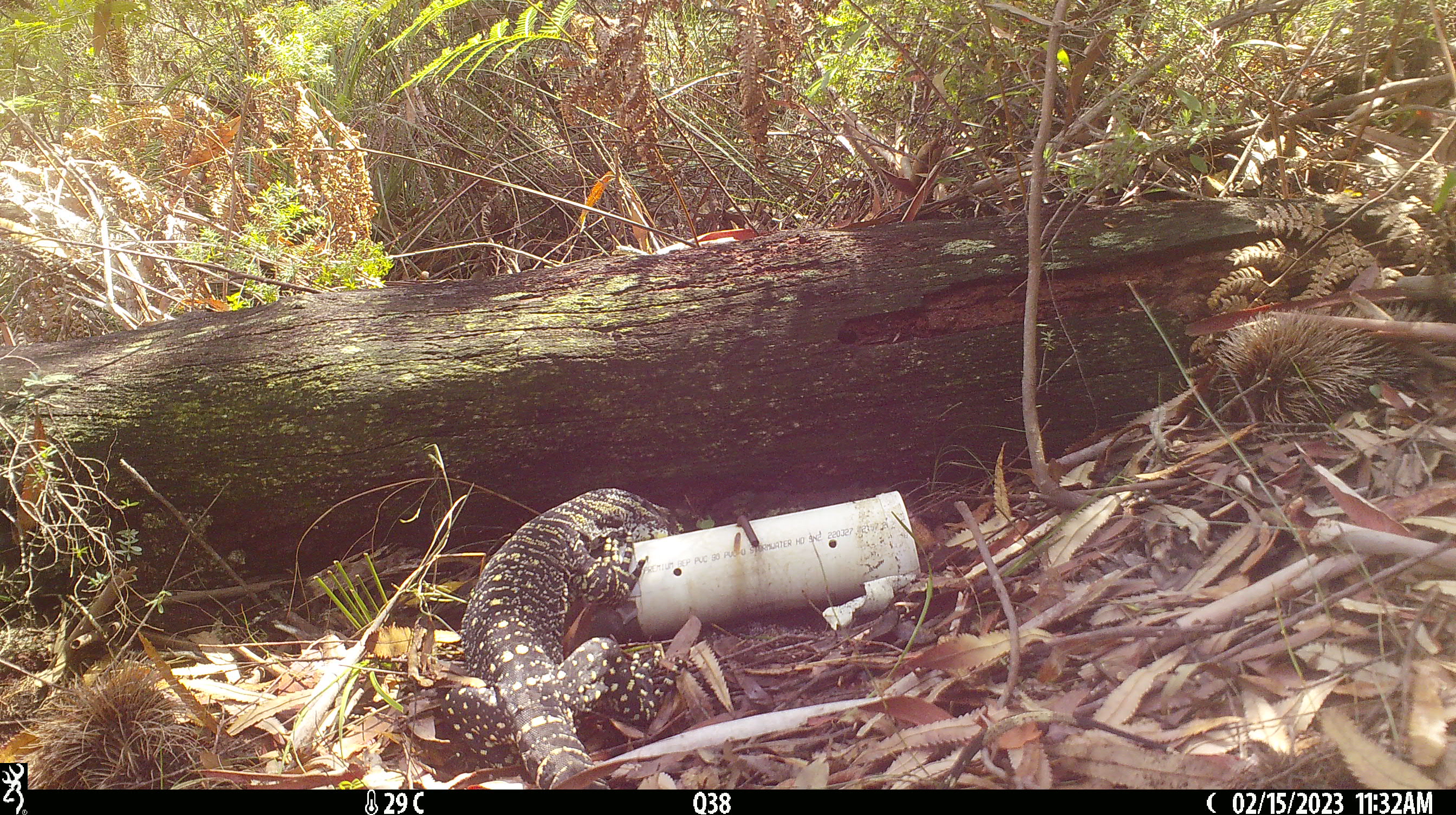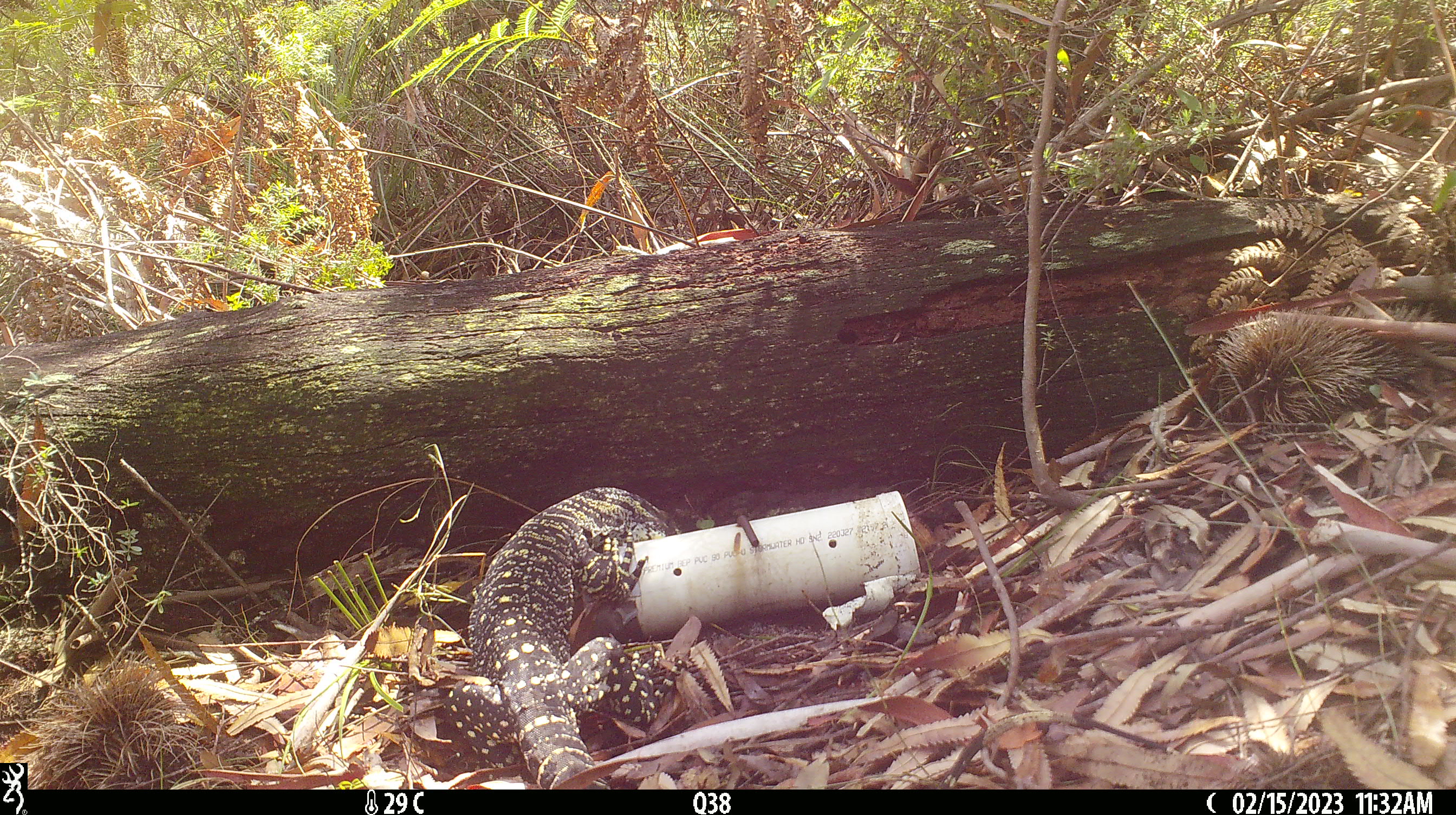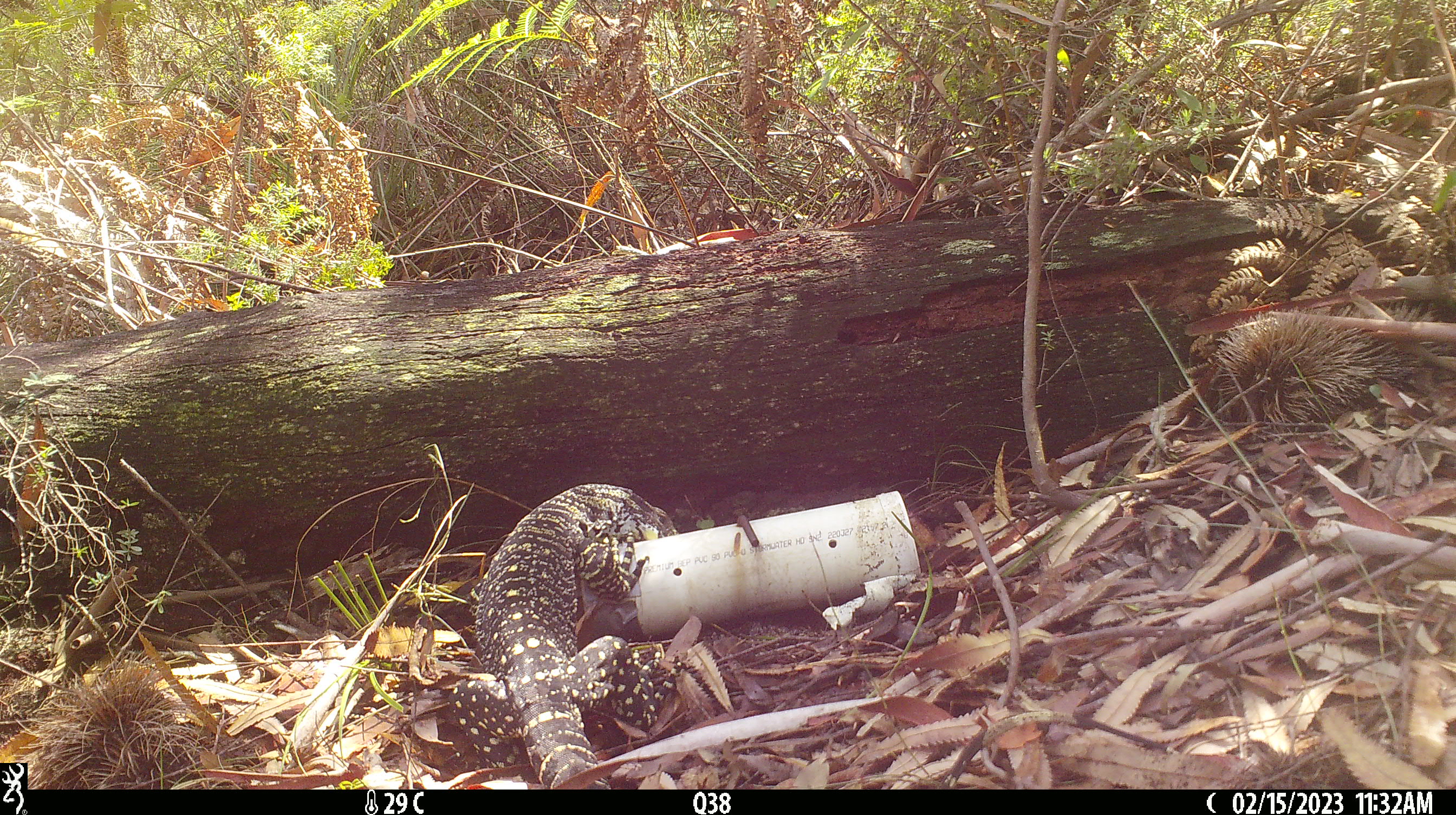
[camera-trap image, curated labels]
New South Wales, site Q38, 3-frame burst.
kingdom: Animalia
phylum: Chordata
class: Reptilia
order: Squamata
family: Varanidae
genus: Varanus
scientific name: Varanus varius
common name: lace monitor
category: goanna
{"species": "goanna (lace monitor) (Varanus varius)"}